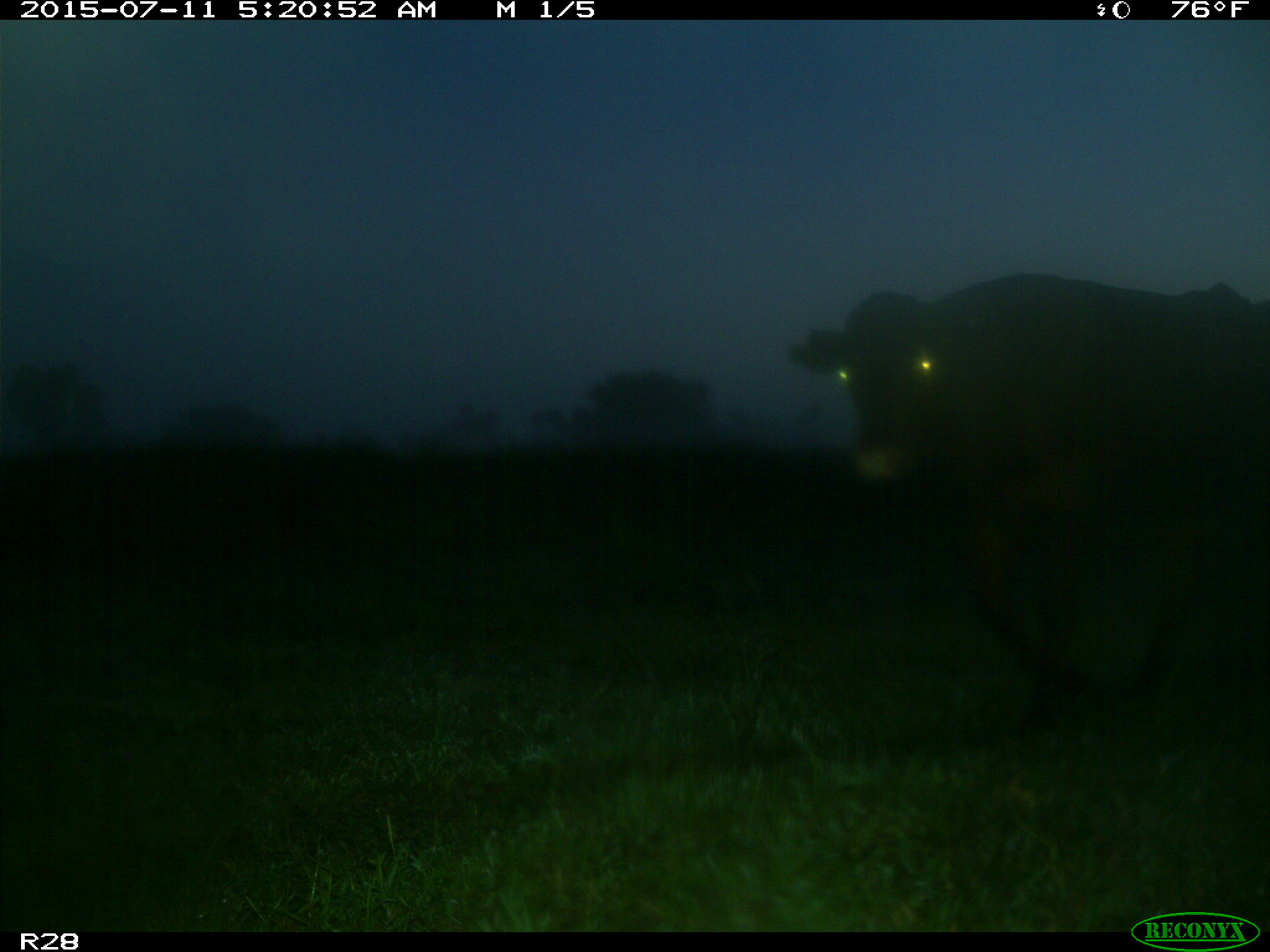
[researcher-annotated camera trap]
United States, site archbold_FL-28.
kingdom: Animalia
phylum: Chordata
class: Mammalia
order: Artiodactyla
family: Bovidae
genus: Bos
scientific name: Bos taurus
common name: domestic cow